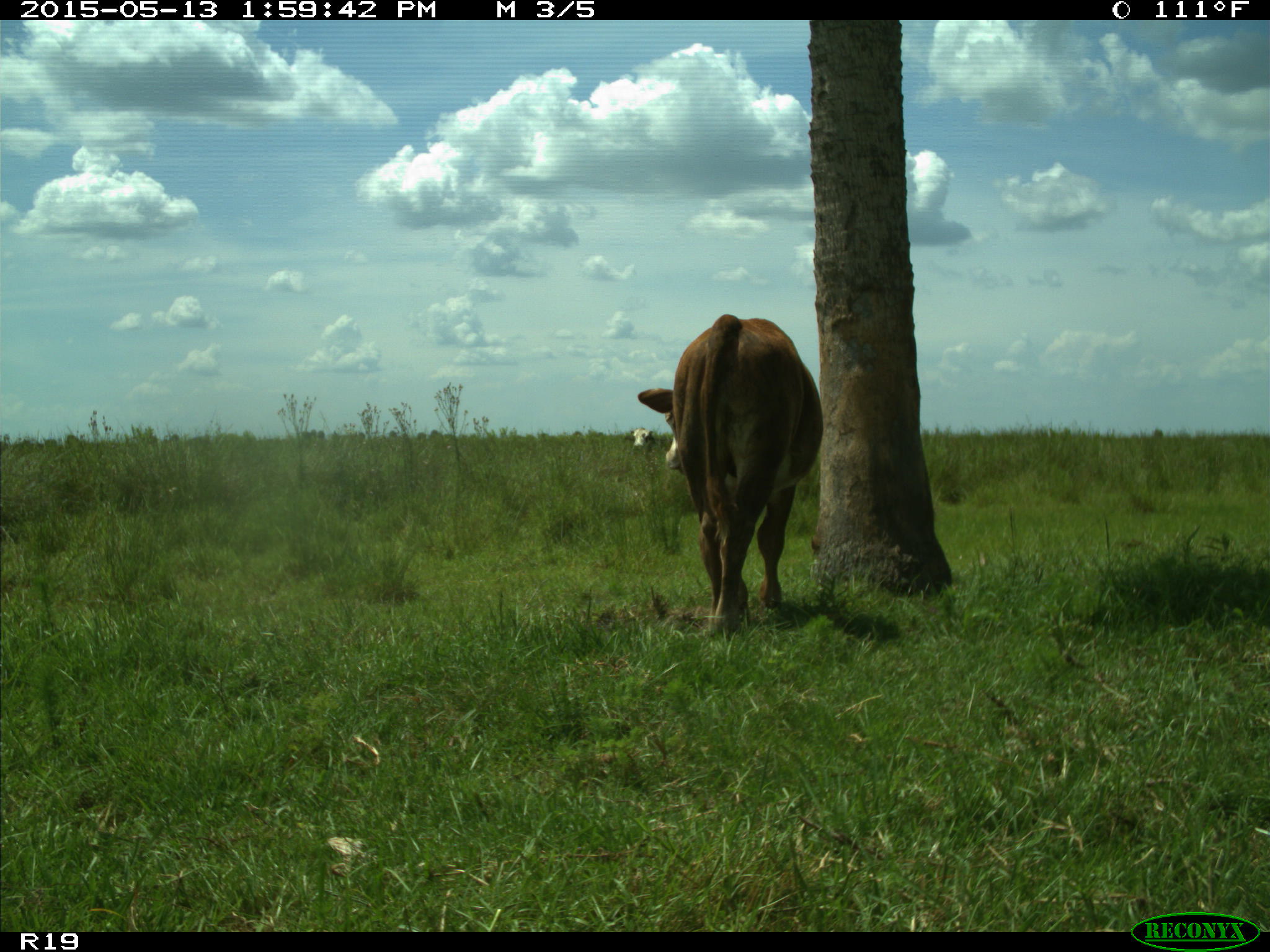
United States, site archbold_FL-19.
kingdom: Animalia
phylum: Chordata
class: Mammalia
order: Artiodactyla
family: Bovidae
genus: Bos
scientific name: Bos taurus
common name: domestic cow